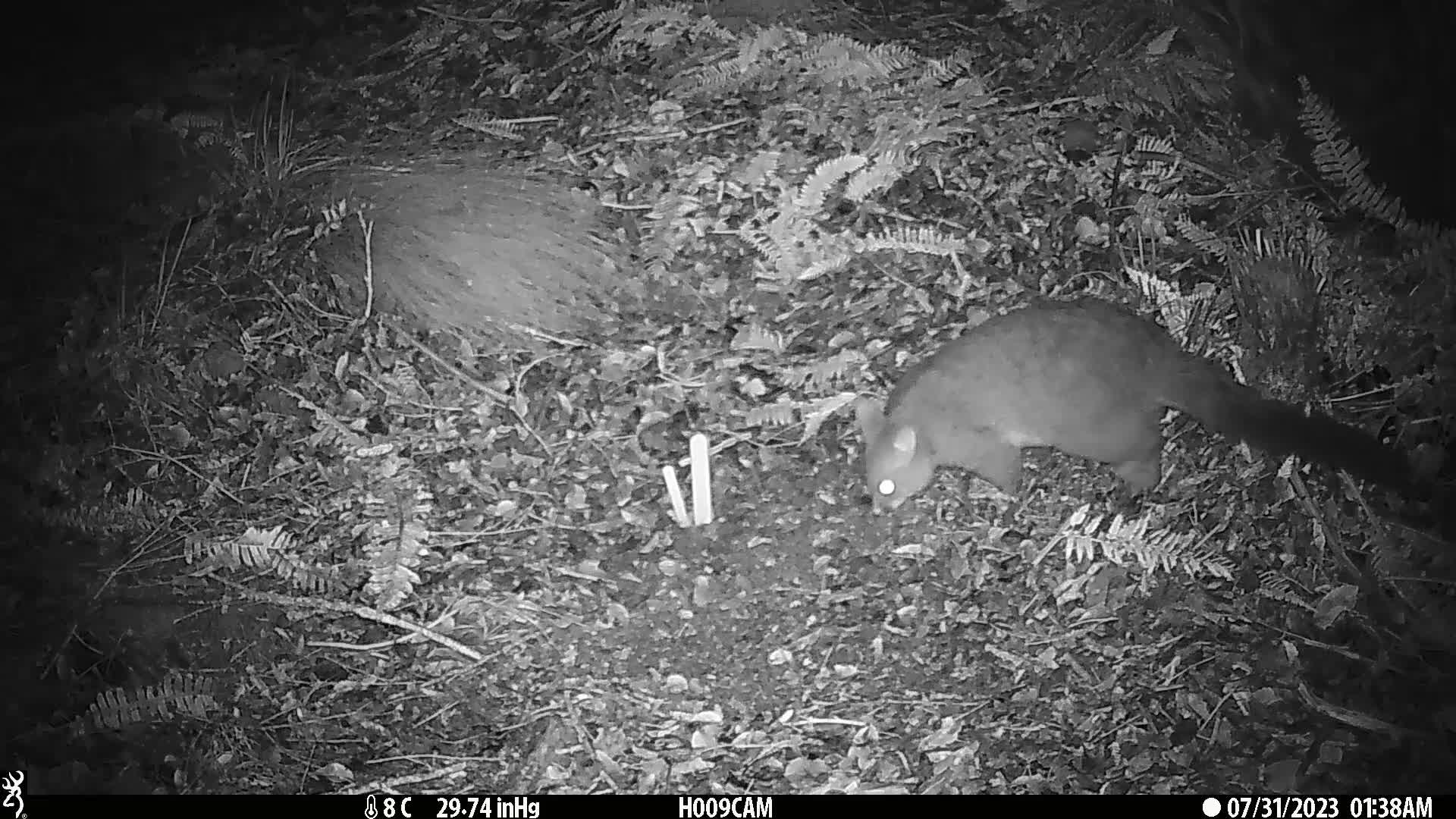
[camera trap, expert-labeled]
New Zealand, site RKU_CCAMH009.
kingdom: Animalia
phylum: Chordata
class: Mammalia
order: Diprotodontia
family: Phalangeridae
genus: Trichosurus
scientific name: Trichosurus vulpecula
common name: common brushtail possum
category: possum